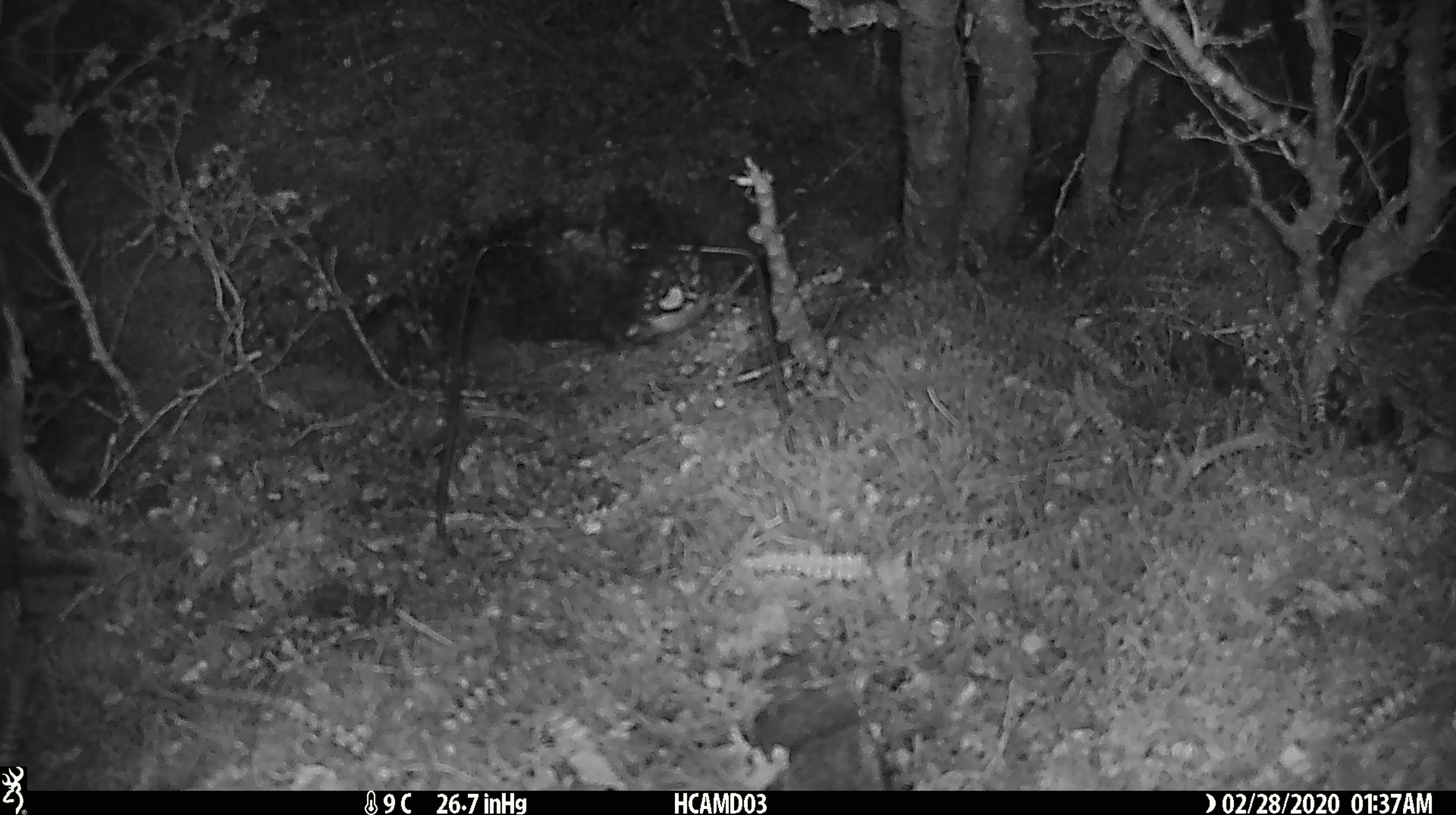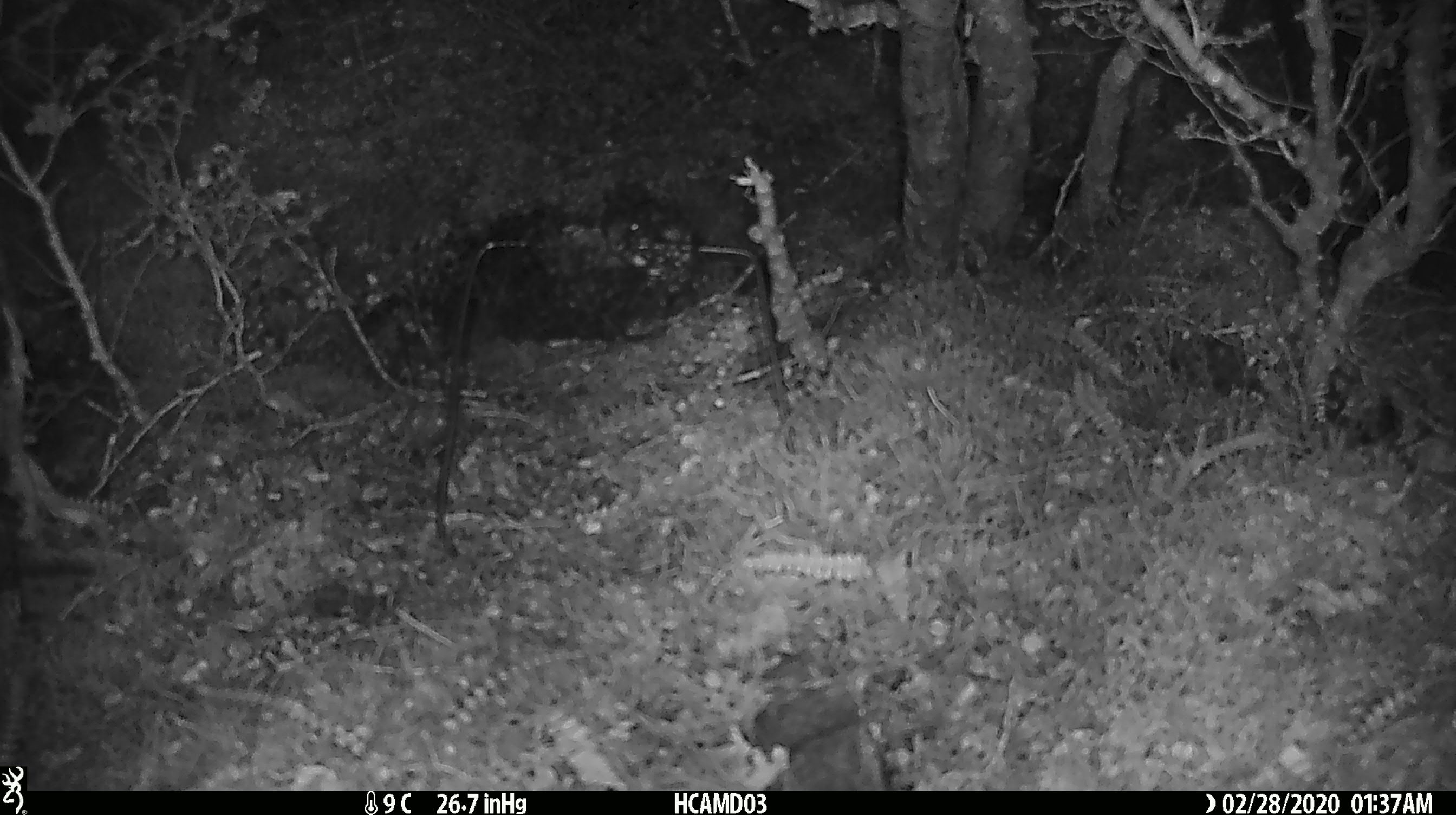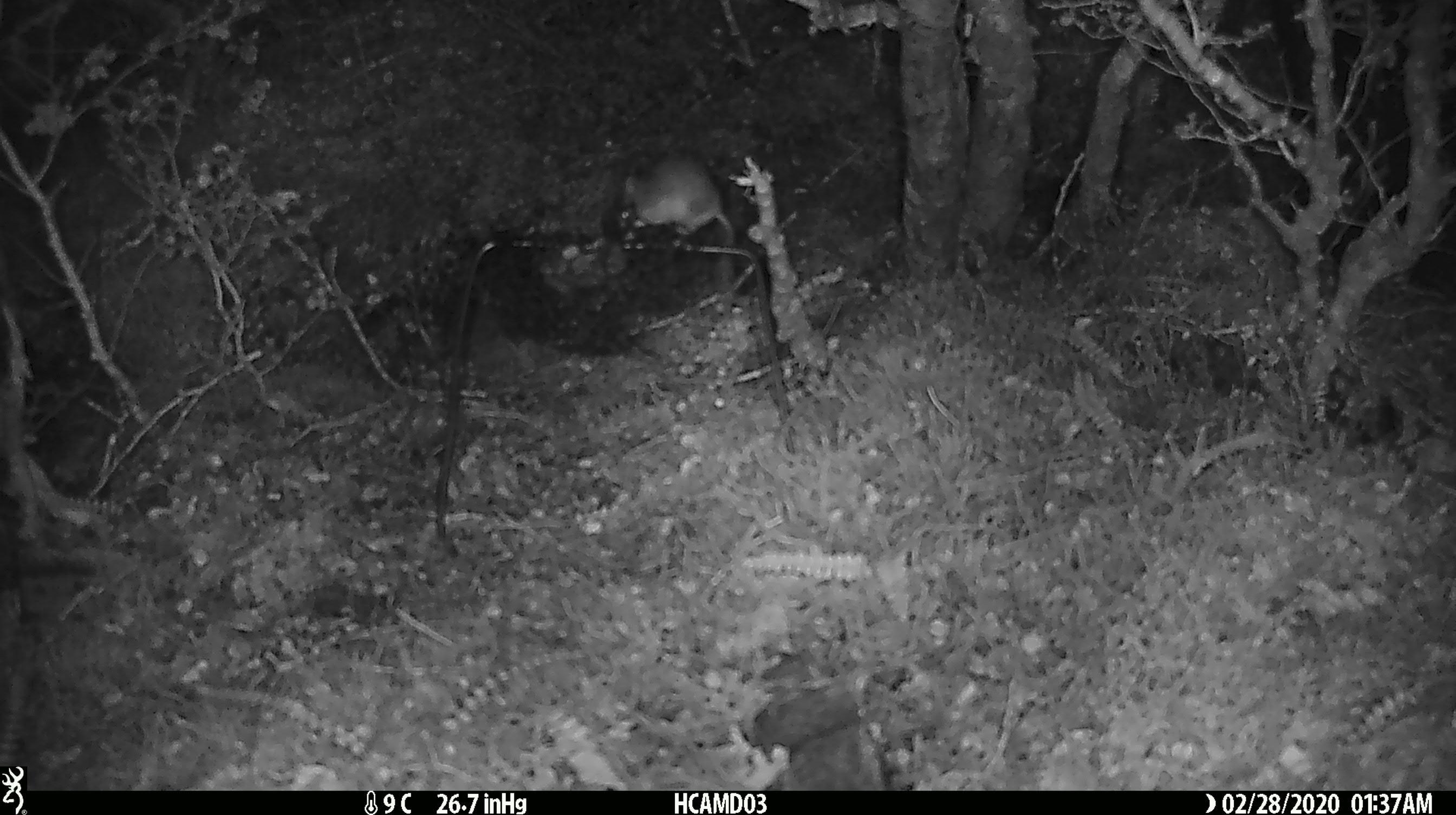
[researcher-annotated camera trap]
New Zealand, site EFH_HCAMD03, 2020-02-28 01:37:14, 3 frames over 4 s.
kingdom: Animalia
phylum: Chordata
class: Mammalia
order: Rodentia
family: Muridae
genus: Mus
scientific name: Mus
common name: mouse